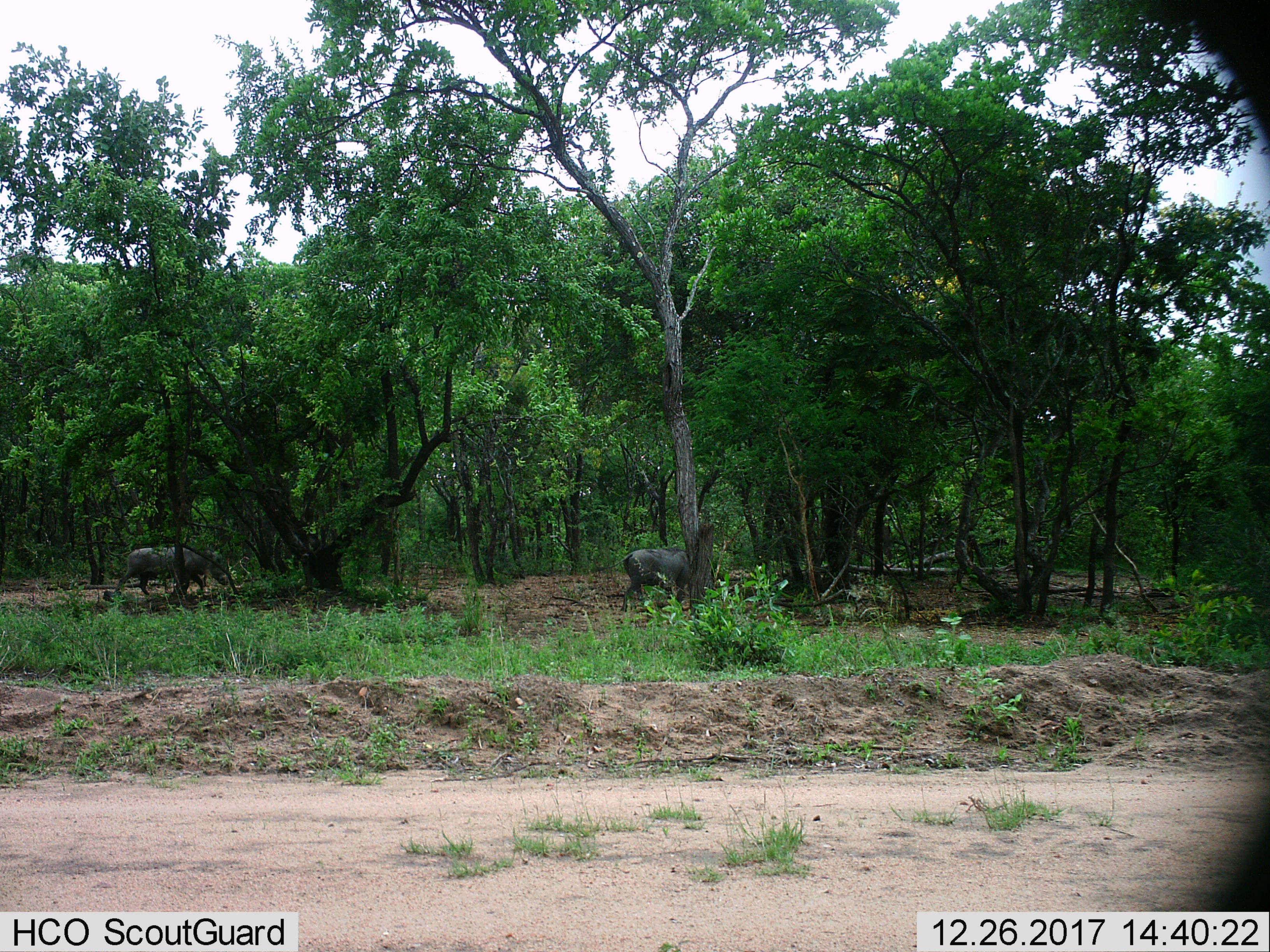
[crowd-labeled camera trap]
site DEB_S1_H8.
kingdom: Animalia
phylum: Chordata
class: Mammalia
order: Artiodactyla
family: Suidae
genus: Phacochoerus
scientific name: Phacochoerus africanus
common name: warthog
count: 2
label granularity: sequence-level